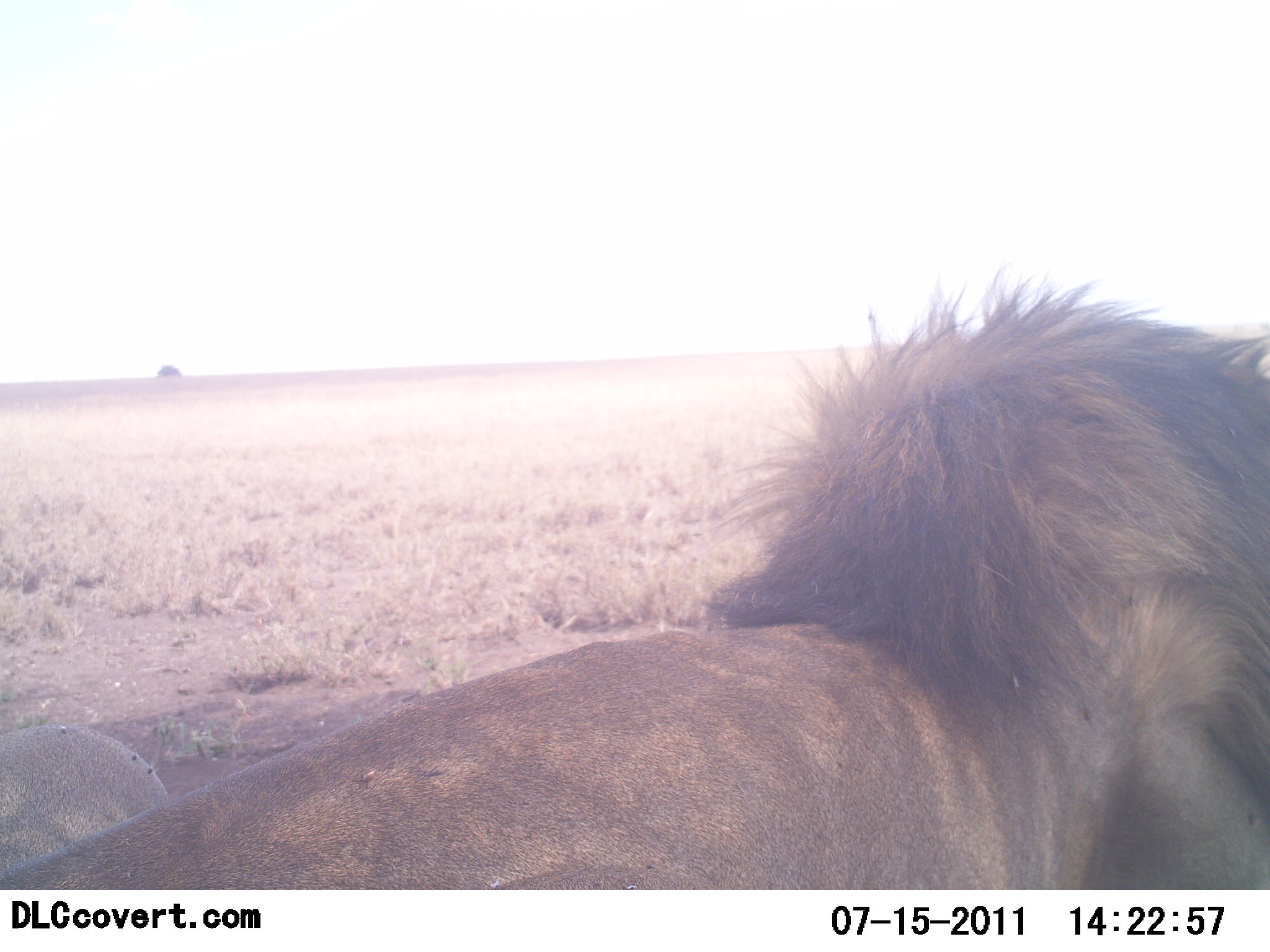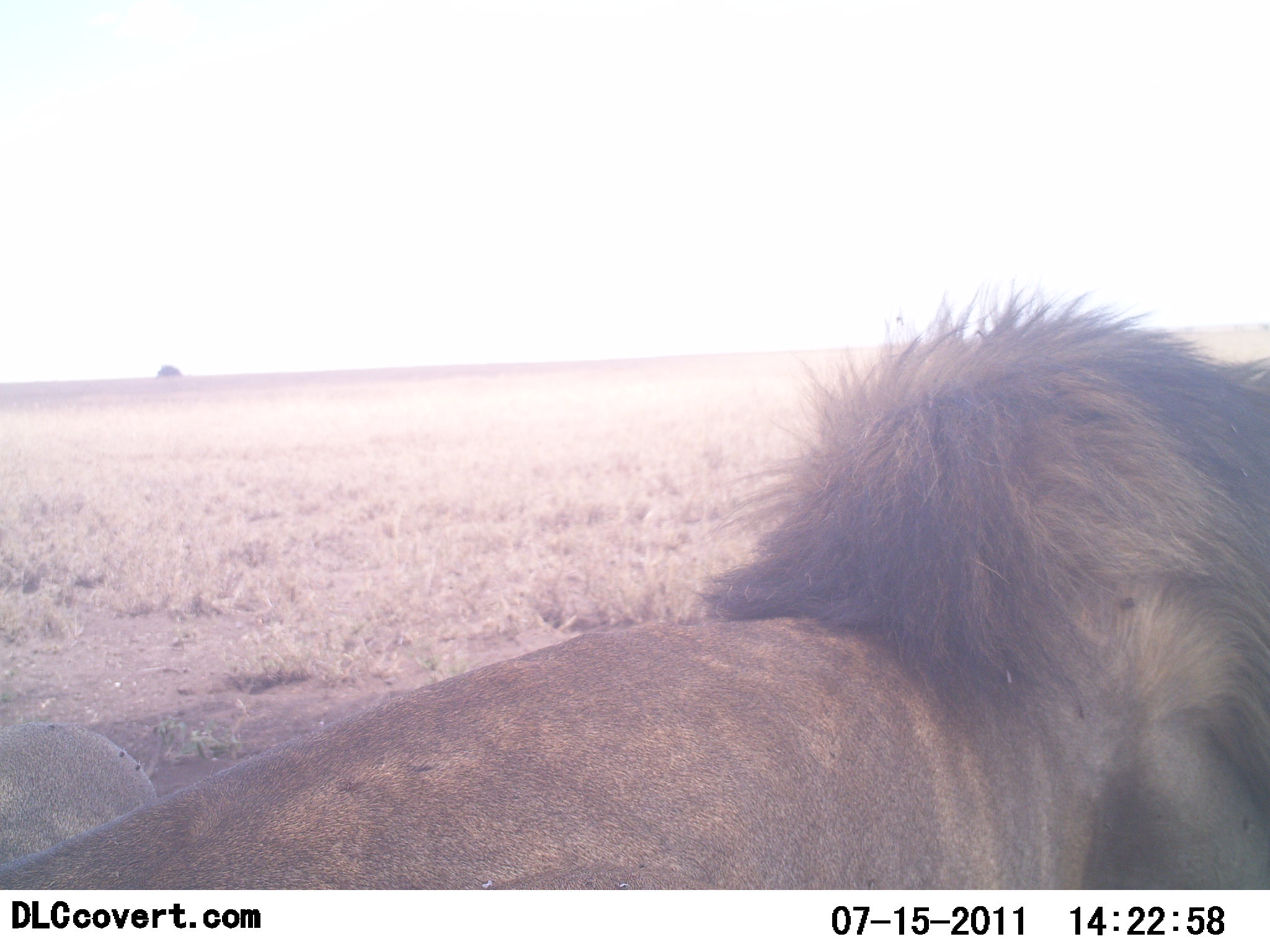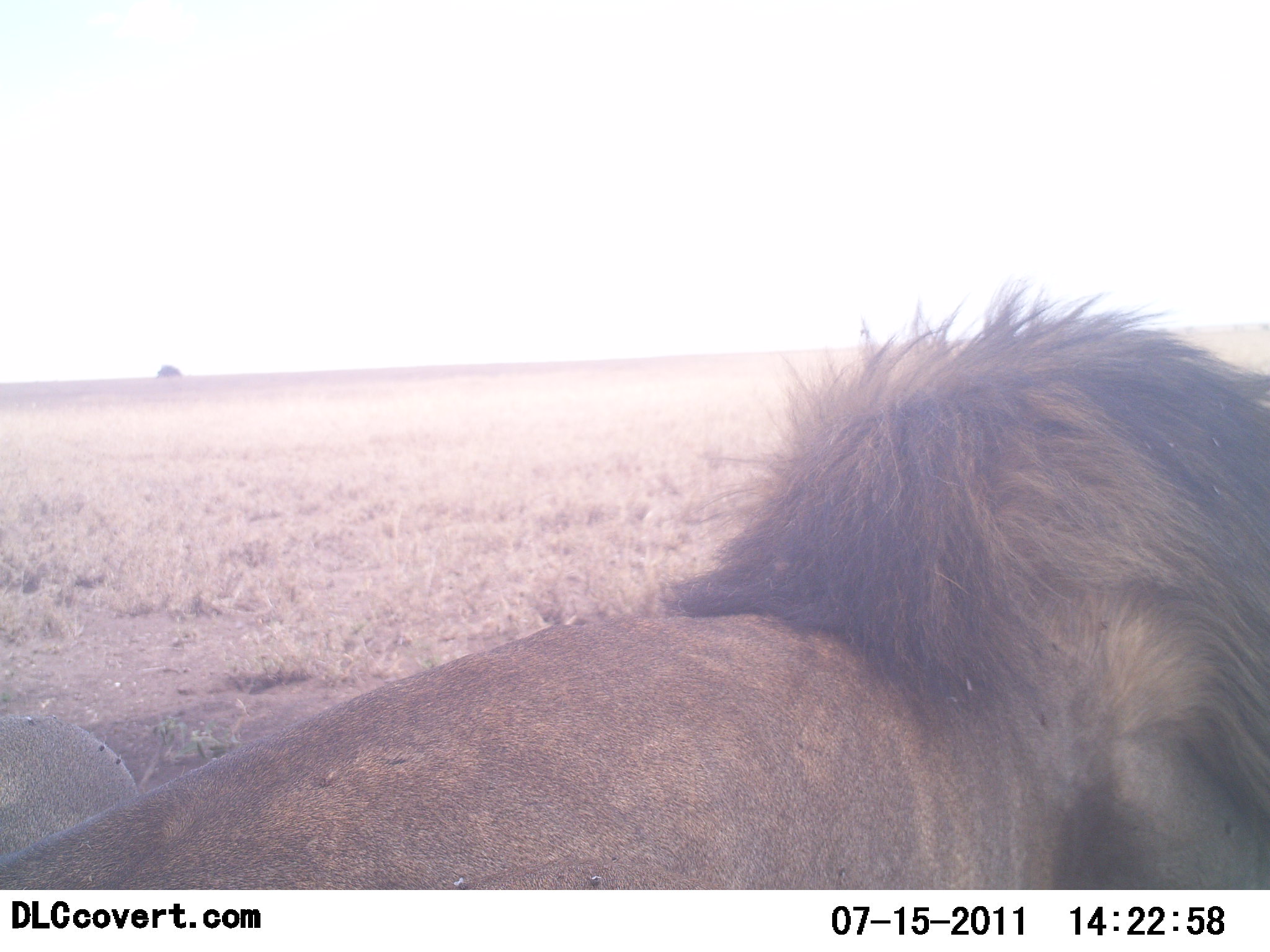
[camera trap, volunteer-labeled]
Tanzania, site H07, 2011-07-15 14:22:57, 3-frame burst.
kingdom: Animalia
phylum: Chordata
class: Mammalia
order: Carnivora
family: Felidae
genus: Panthera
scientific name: Panthera leo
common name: lion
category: lionmale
Lionmale (lion) (Panthera leo), count 1. Behavior (volunteer vote fractions): standing 17%, resting 67%, moving 17%, interacting 0%. Young present (vote fraction): 0%. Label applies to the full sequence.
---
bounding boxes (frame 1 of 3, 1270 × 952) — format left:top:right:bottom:
animal: 1:291:1269:891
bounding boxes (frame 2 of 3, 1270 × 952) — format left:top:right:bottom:
animal: 1:299:1270:889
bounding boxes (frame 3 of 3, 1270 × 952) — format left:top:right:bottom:
animal: 1:302:1270:889